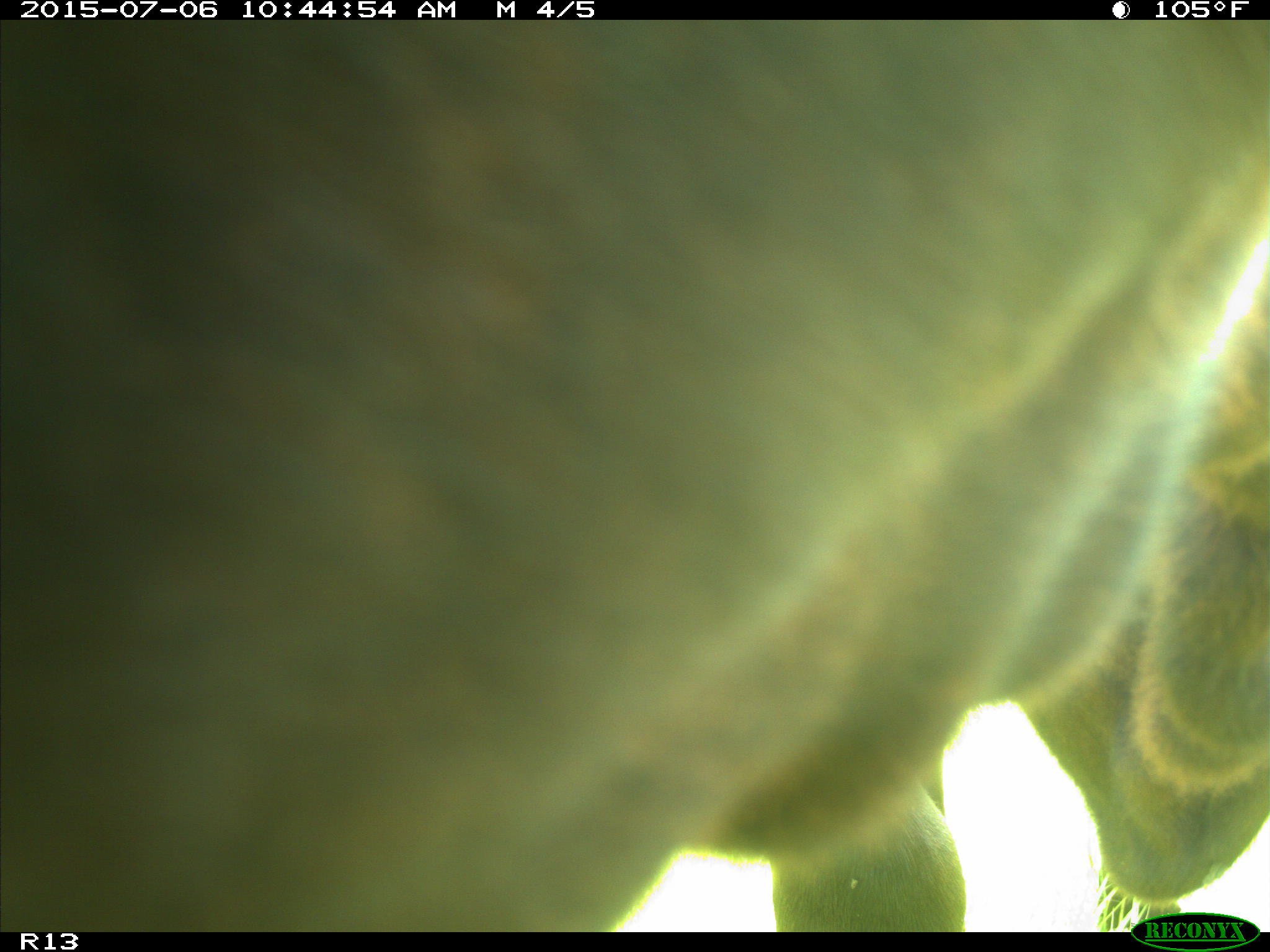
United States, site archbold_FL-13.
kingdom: Animalia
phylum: Chordata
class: Mammalia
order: Artiodactyla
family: Bovidae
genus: Bos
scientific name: Bos taurus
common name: domestic cow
Bos taurus (domestic cow).